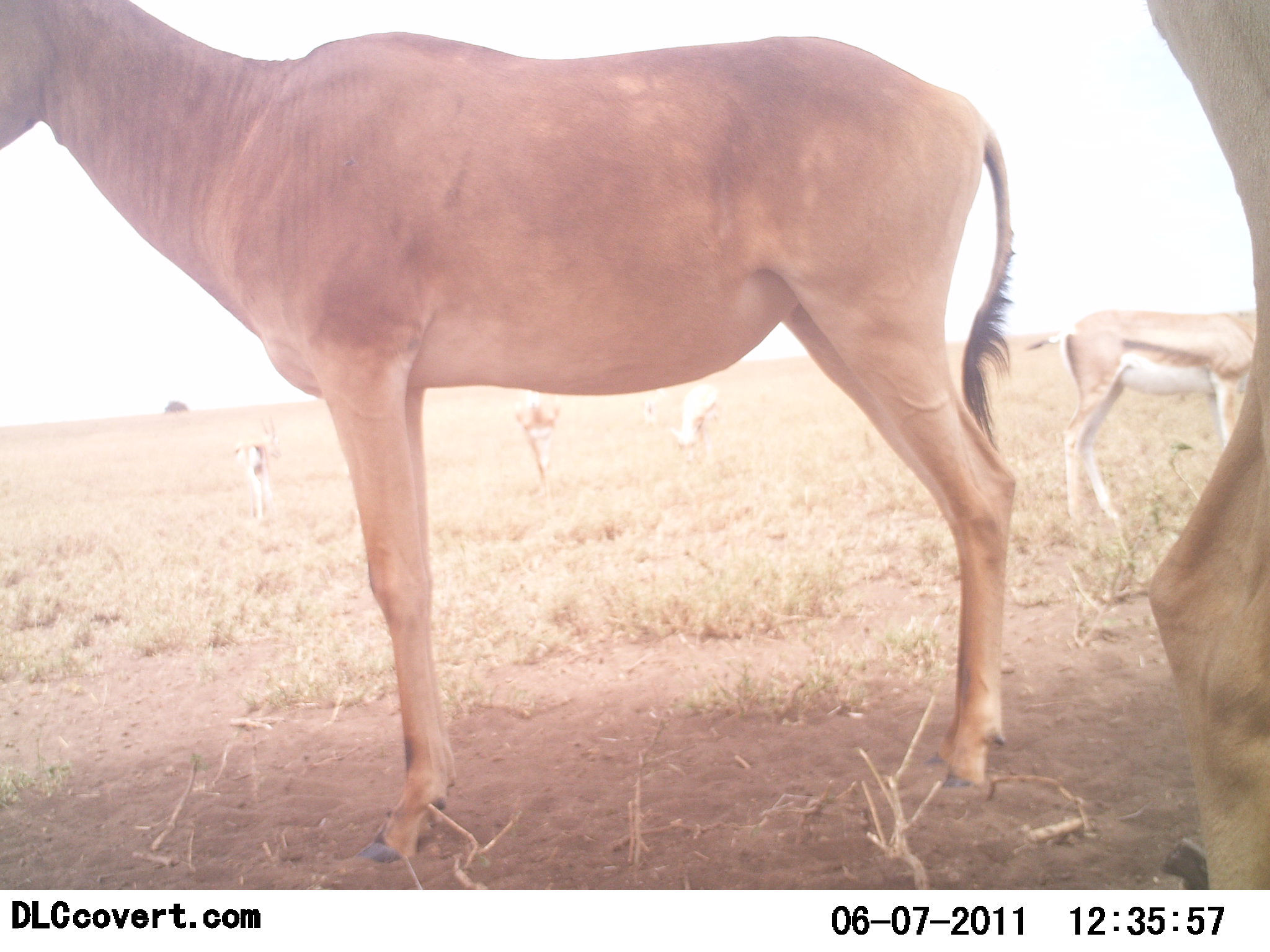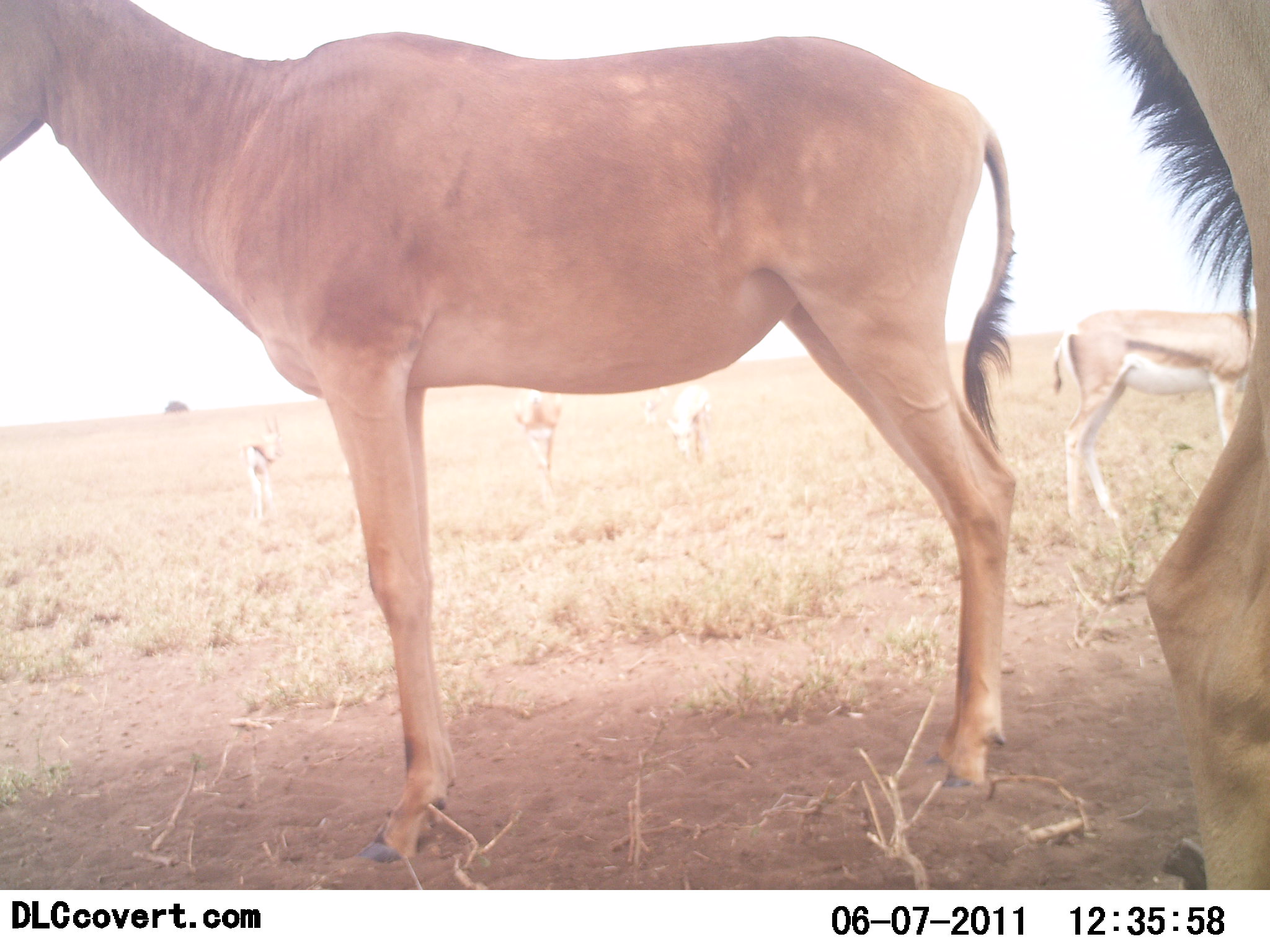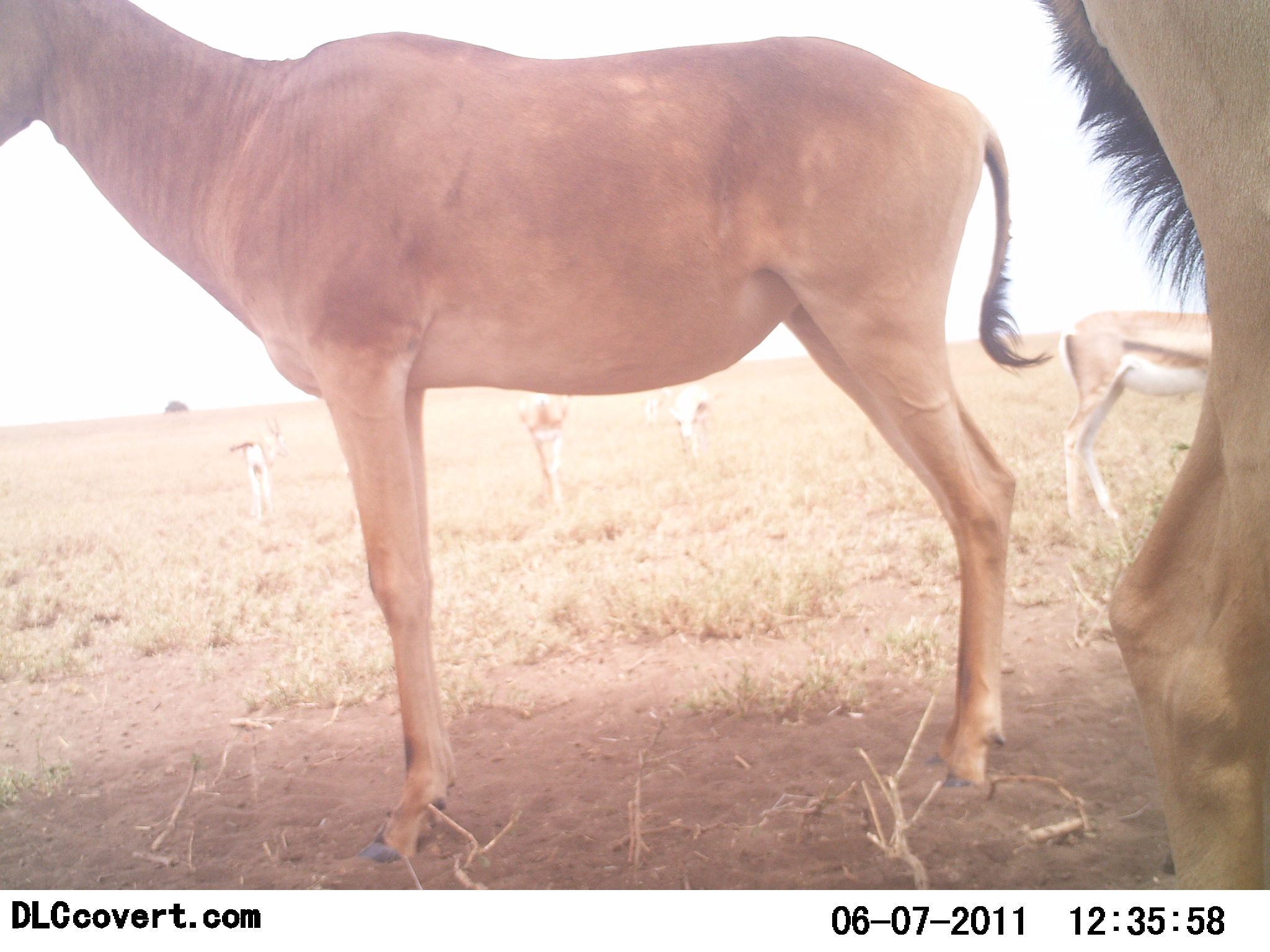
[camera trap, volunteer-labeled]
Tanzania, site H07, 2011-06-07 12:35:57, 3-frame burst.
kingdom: Animalia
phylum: Chordata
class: Mammalia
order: Artiodactyla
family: Bovidae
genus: Alcelaphus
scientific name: Alcelaphus buselaphus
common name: hartebeest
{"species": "hartebeest (Alcelaphus buselaphus)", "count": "2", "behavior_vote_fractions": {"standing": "91%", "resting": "0%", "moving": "0%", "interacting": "0%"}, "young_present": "9%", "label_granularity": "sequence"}